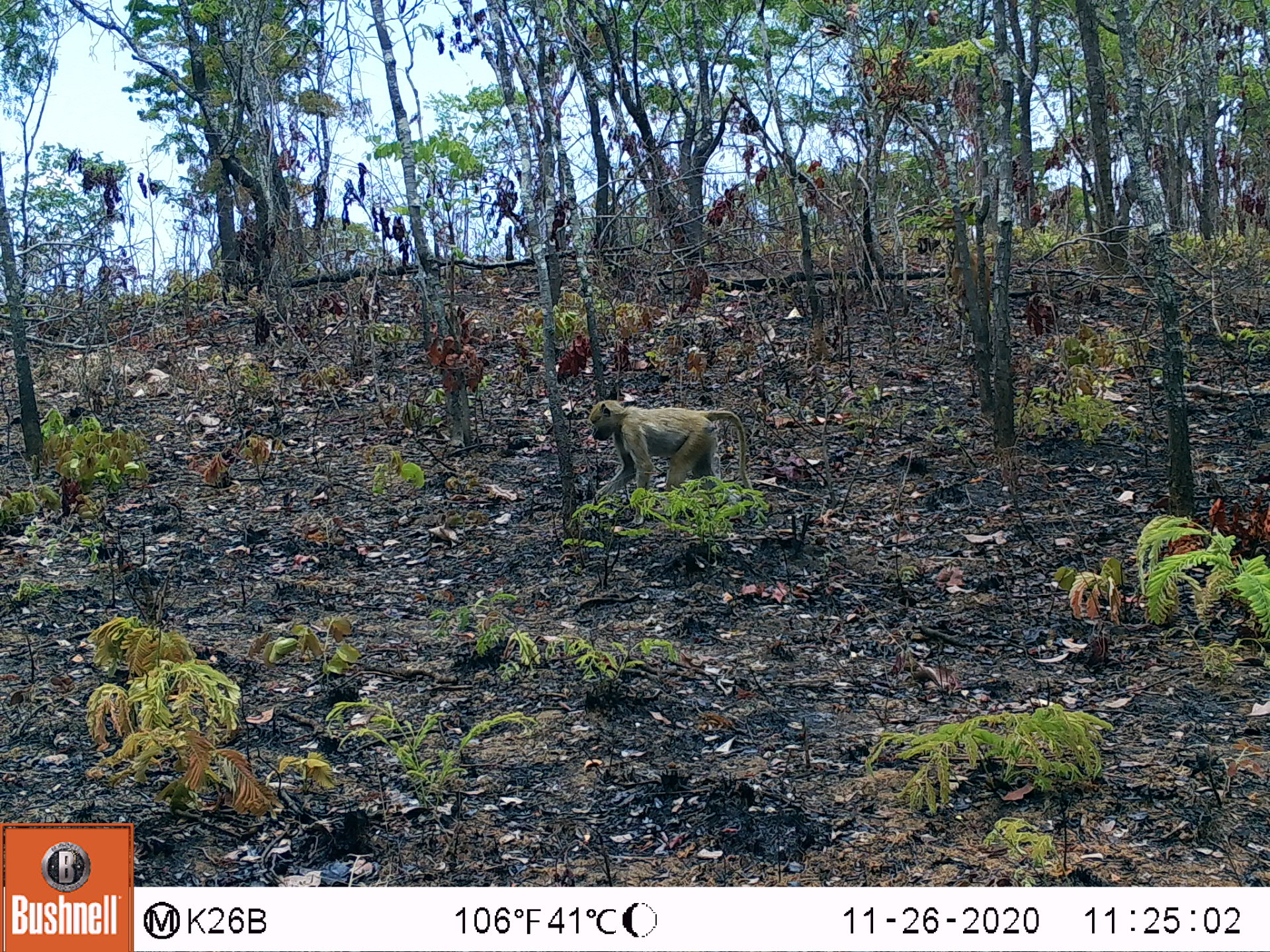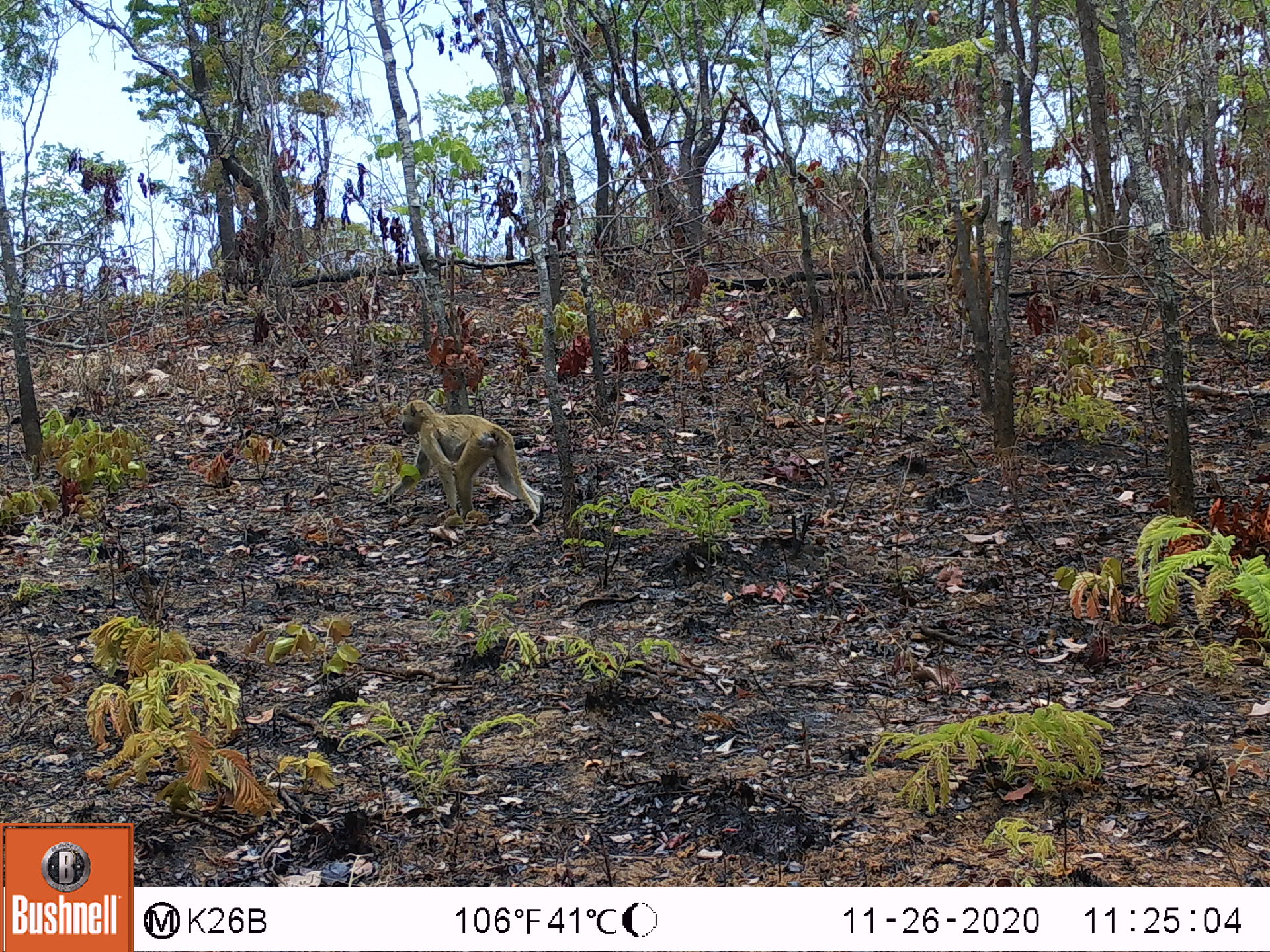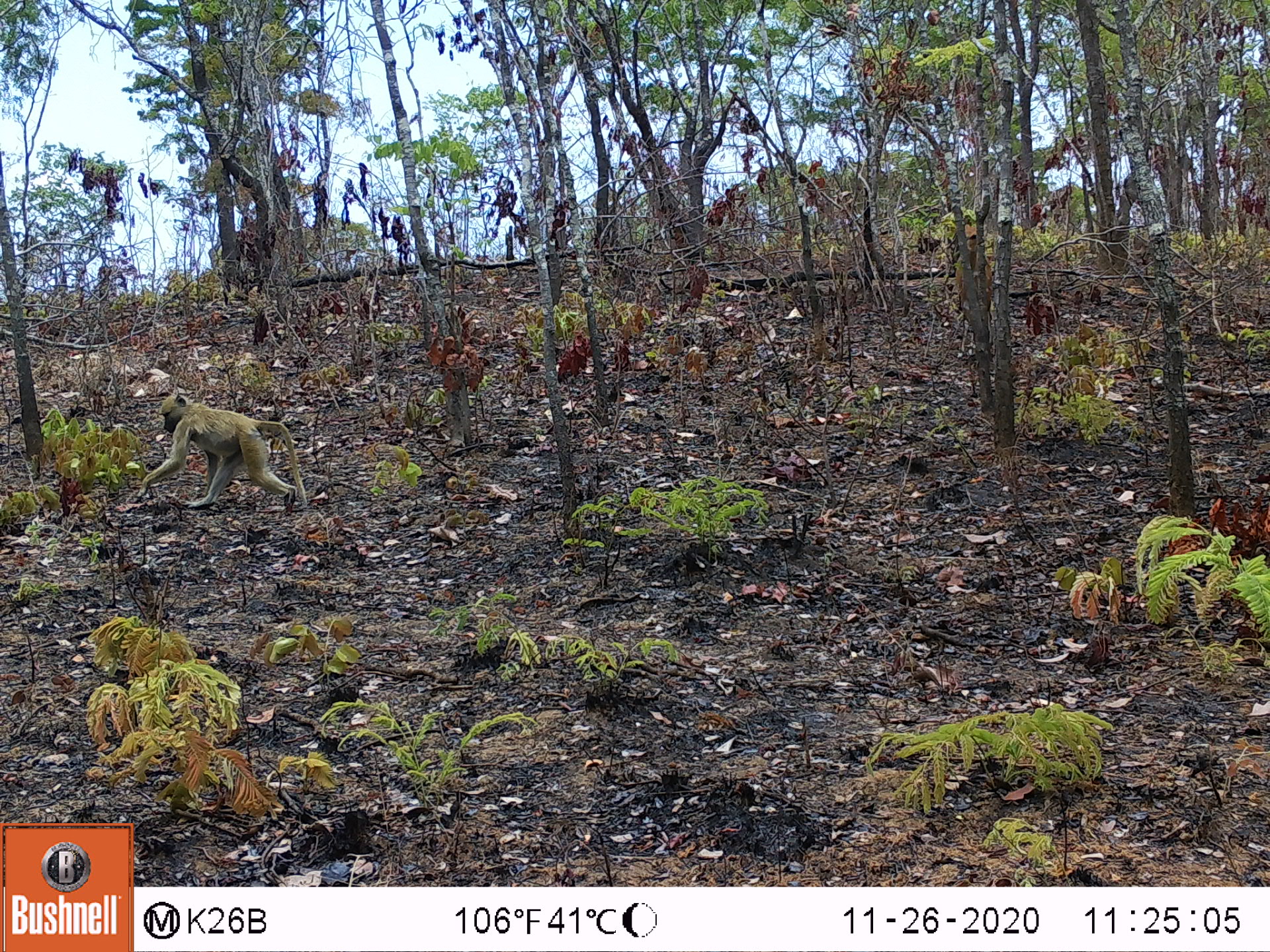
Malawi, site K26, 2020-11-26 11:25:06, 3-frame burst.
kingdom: Animalia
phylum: Chordata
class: Mammalia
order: Primates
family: Cercopithecidae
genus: Papio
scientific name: Papio cynocephalus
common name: yellow baboon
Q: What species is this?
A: Yellow baboon (Papio cynocephalus).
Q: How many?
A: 1.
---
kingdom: Animalia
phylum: Chordata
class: Mammalia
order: Artiodactyla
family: Bovidae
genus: Sylvicapra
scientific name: Sylvicapra grimmia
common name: common duiker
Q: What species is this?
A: Common duiker (Sylvicapra grimmia).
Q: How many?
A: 1.